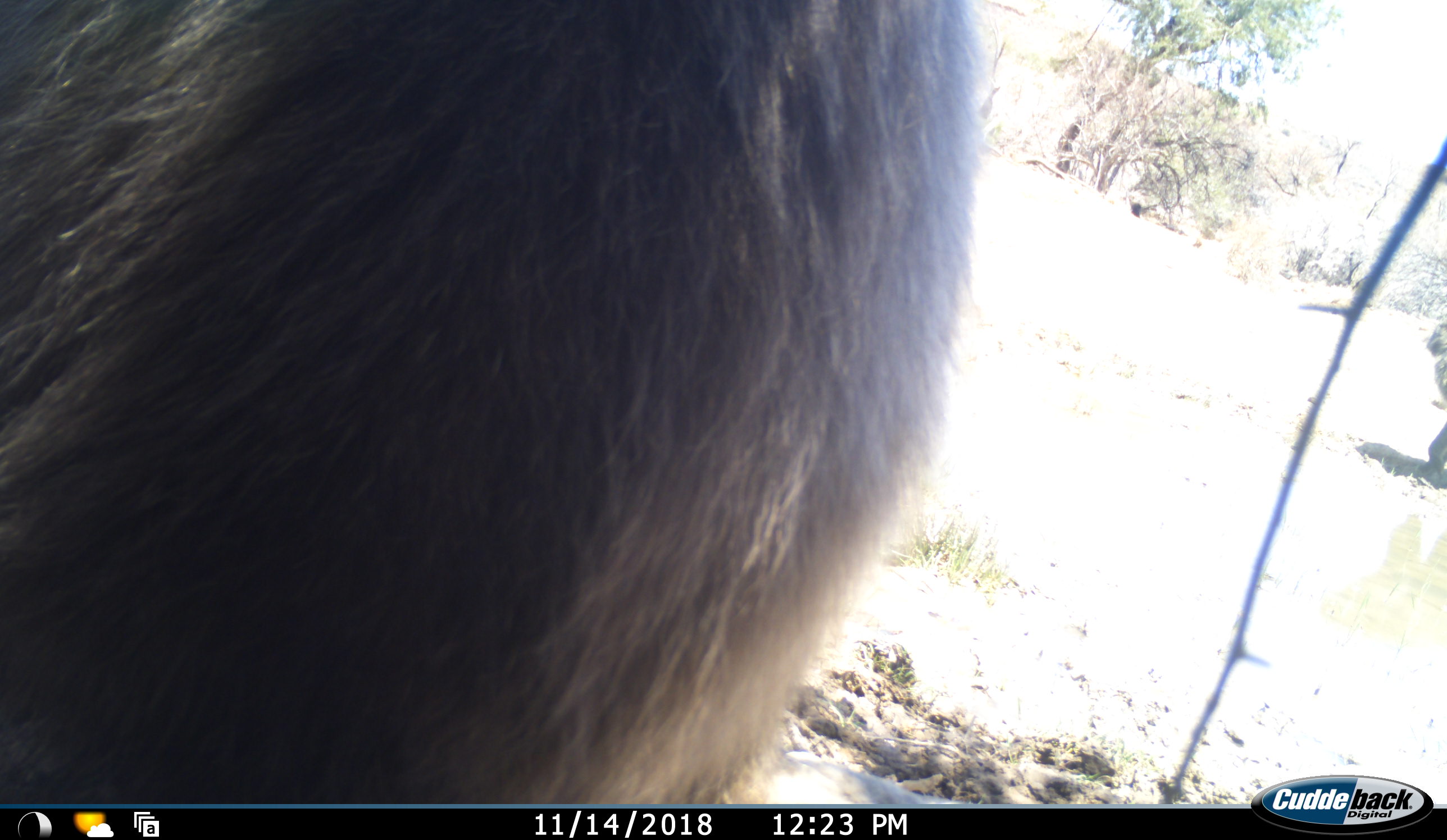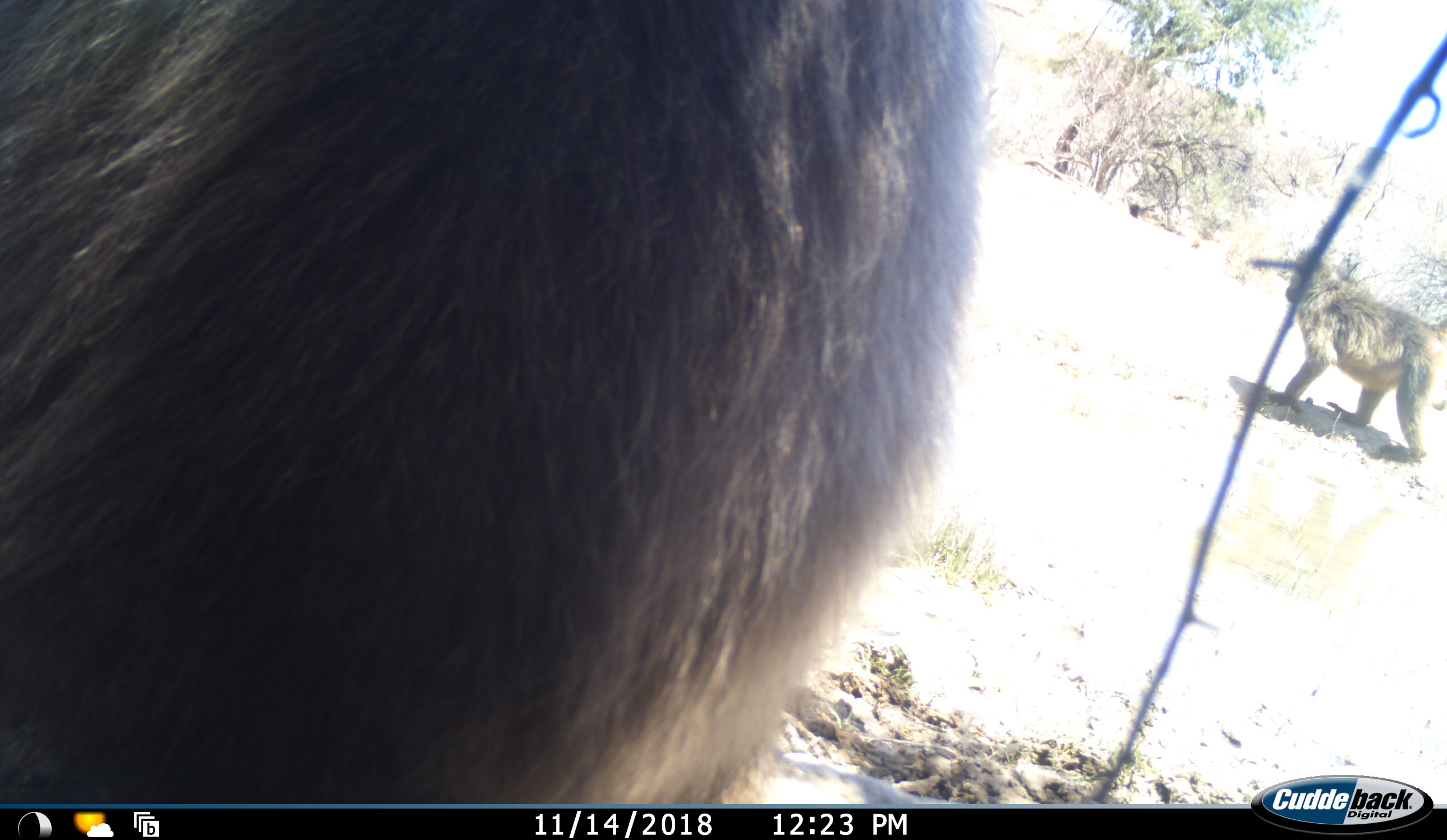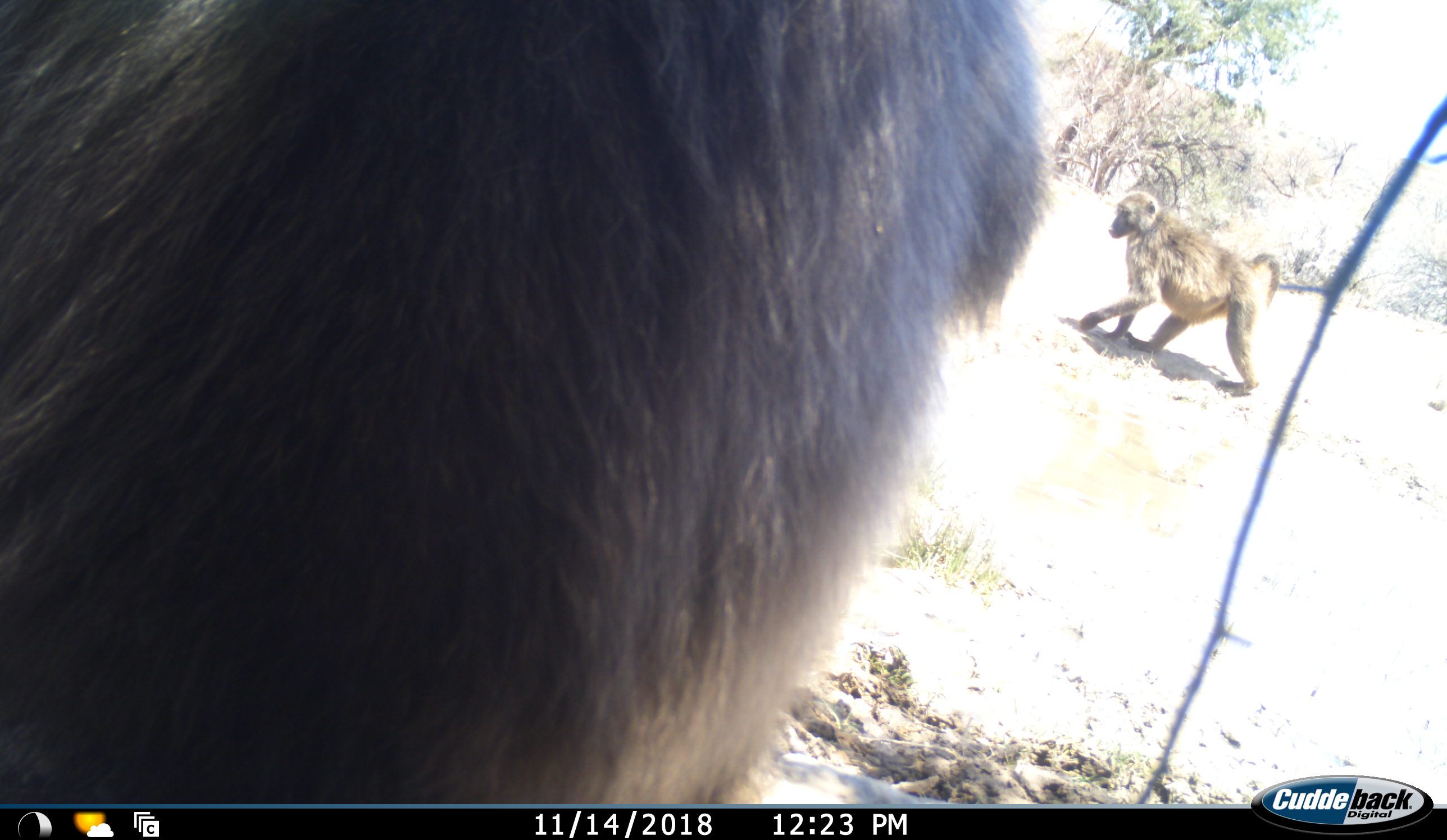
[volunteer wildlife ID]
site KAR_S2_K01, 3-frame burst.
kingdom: Animalia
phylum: Chordata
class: Mammalia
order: Primates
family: Cercopithecidae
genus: Papio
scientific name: Papio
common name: baboon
Baboon (Papio), count 2. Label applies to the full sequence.